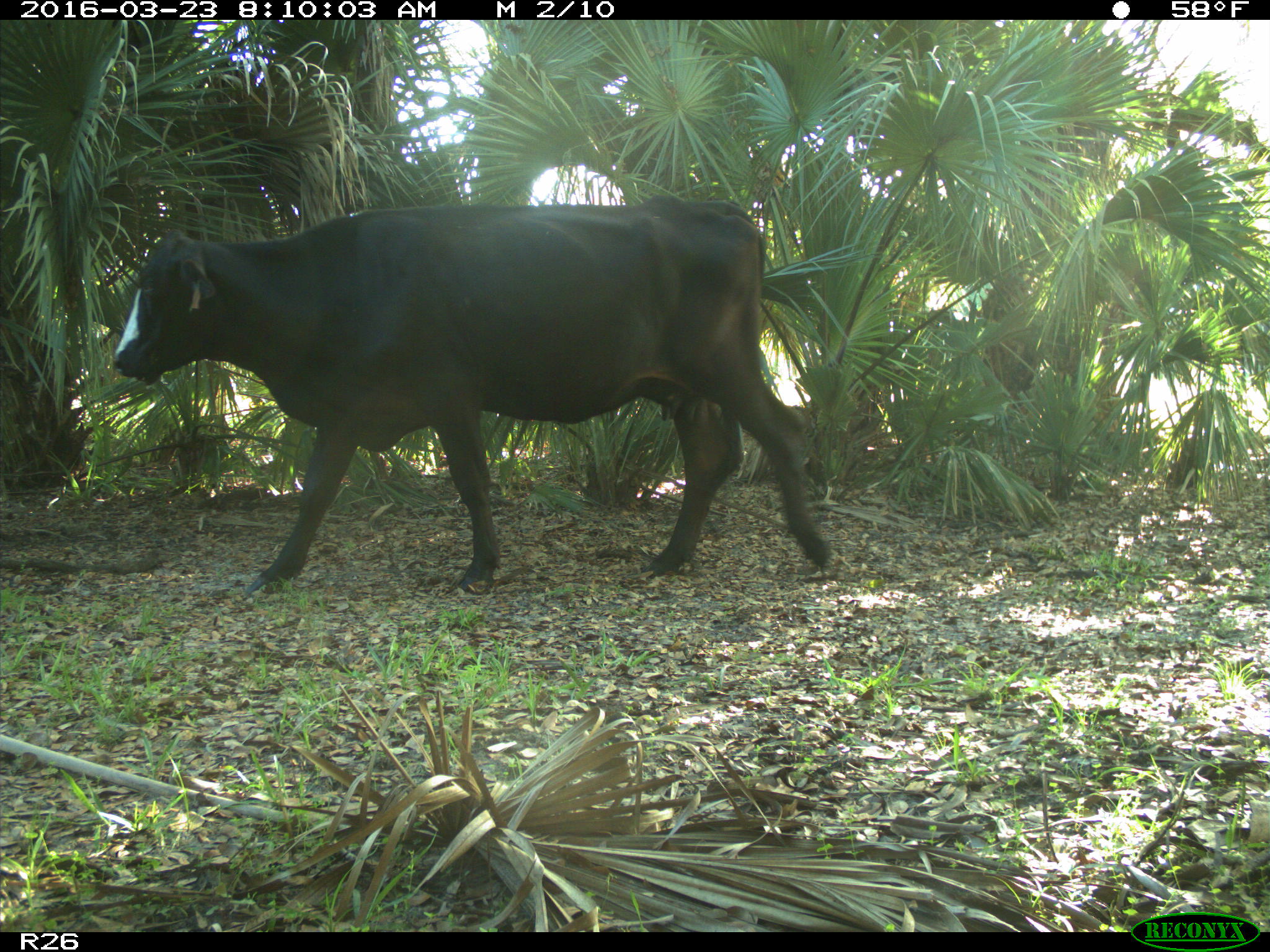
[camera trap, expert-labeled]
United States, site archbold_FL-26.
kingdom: Animalia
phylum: Chordata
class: Mammalia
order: Artiodactyla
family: Bovidae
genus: Bos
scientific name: Bos taurus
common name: domestic cow